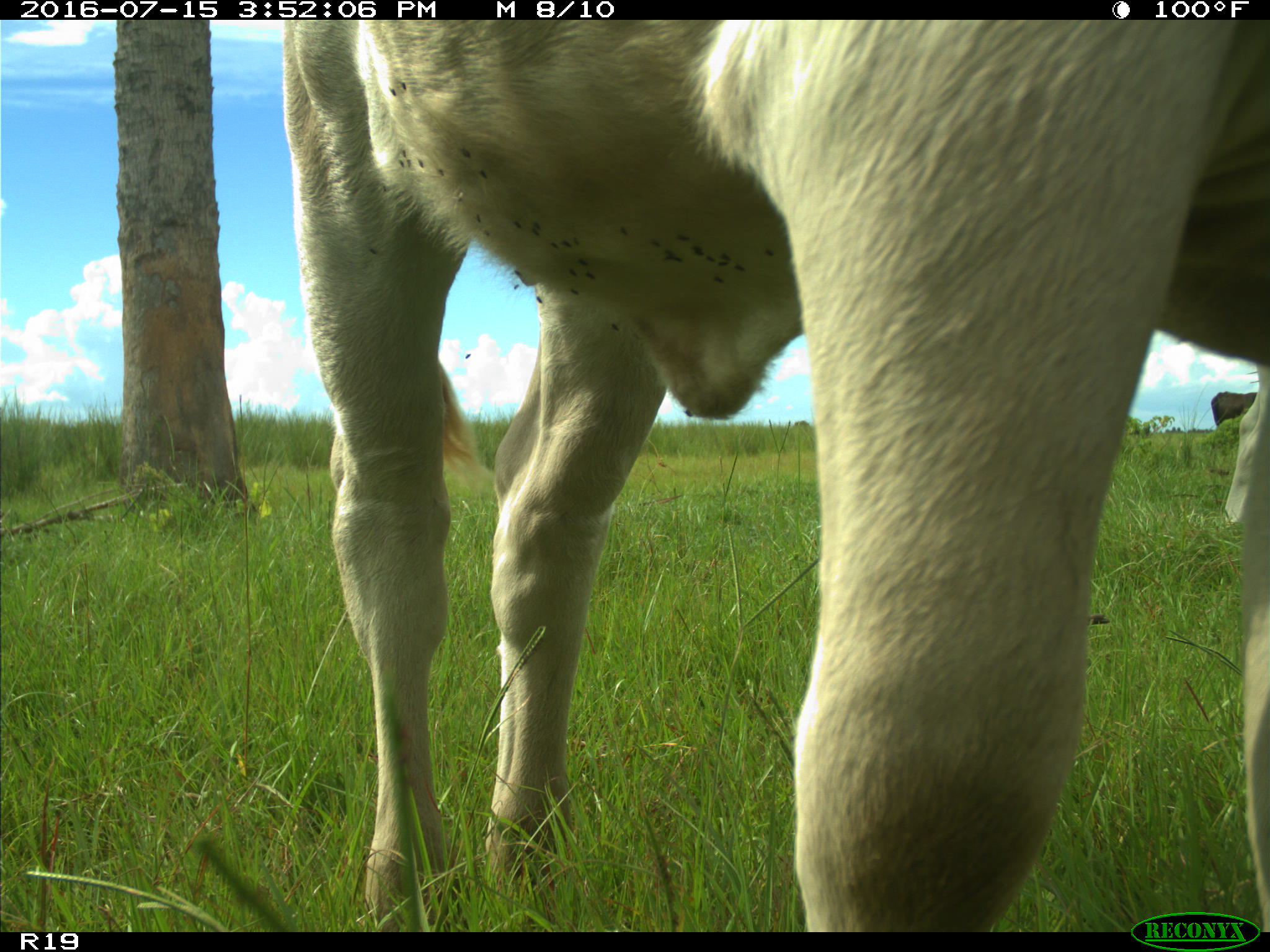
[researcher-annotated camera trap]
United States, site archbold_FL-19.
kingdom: Animalia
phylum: Chordata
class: Mammalia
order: Artiodactyla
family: Bovidae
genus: Bos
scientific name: Bos taurus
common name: domestic cow